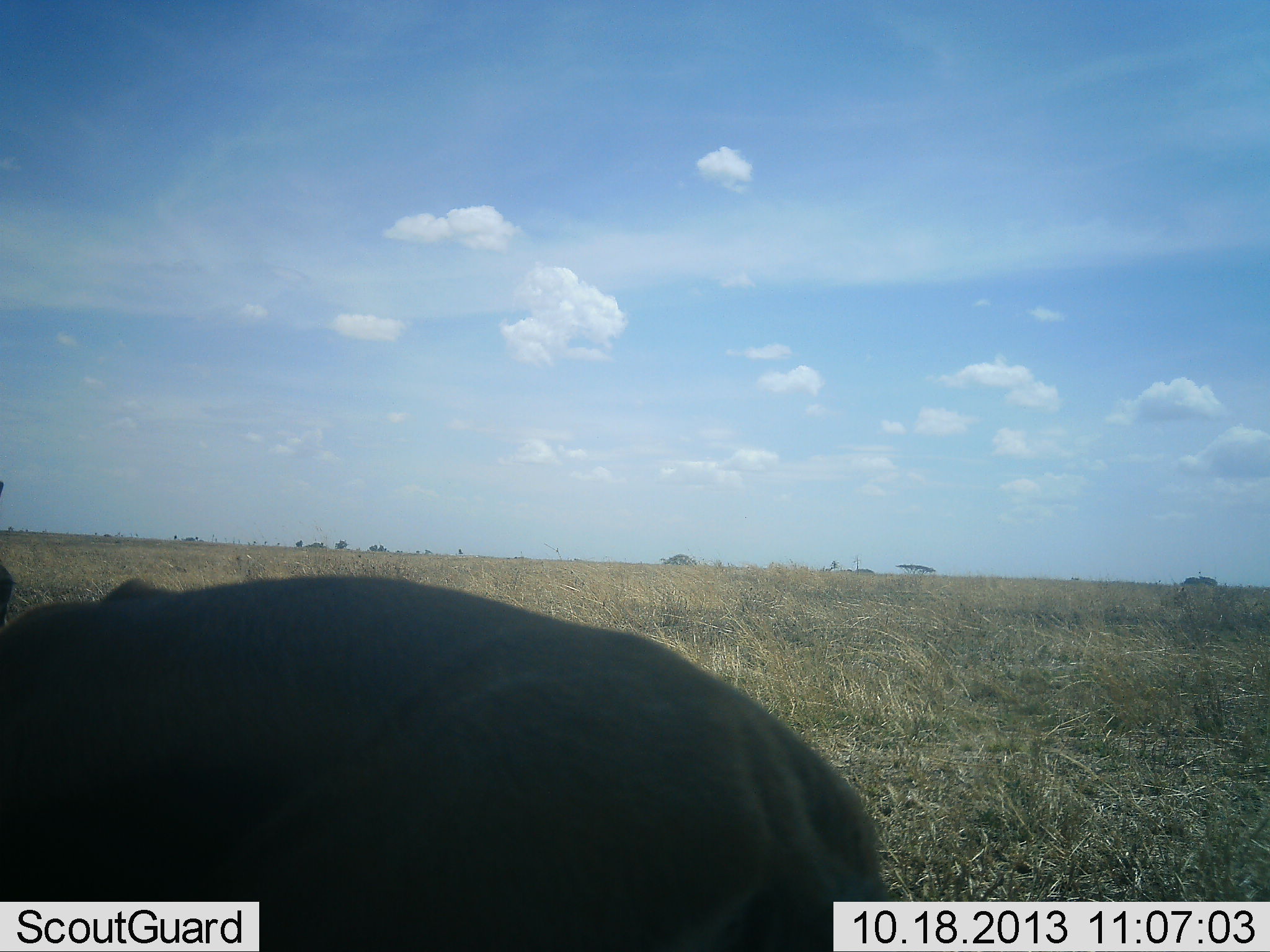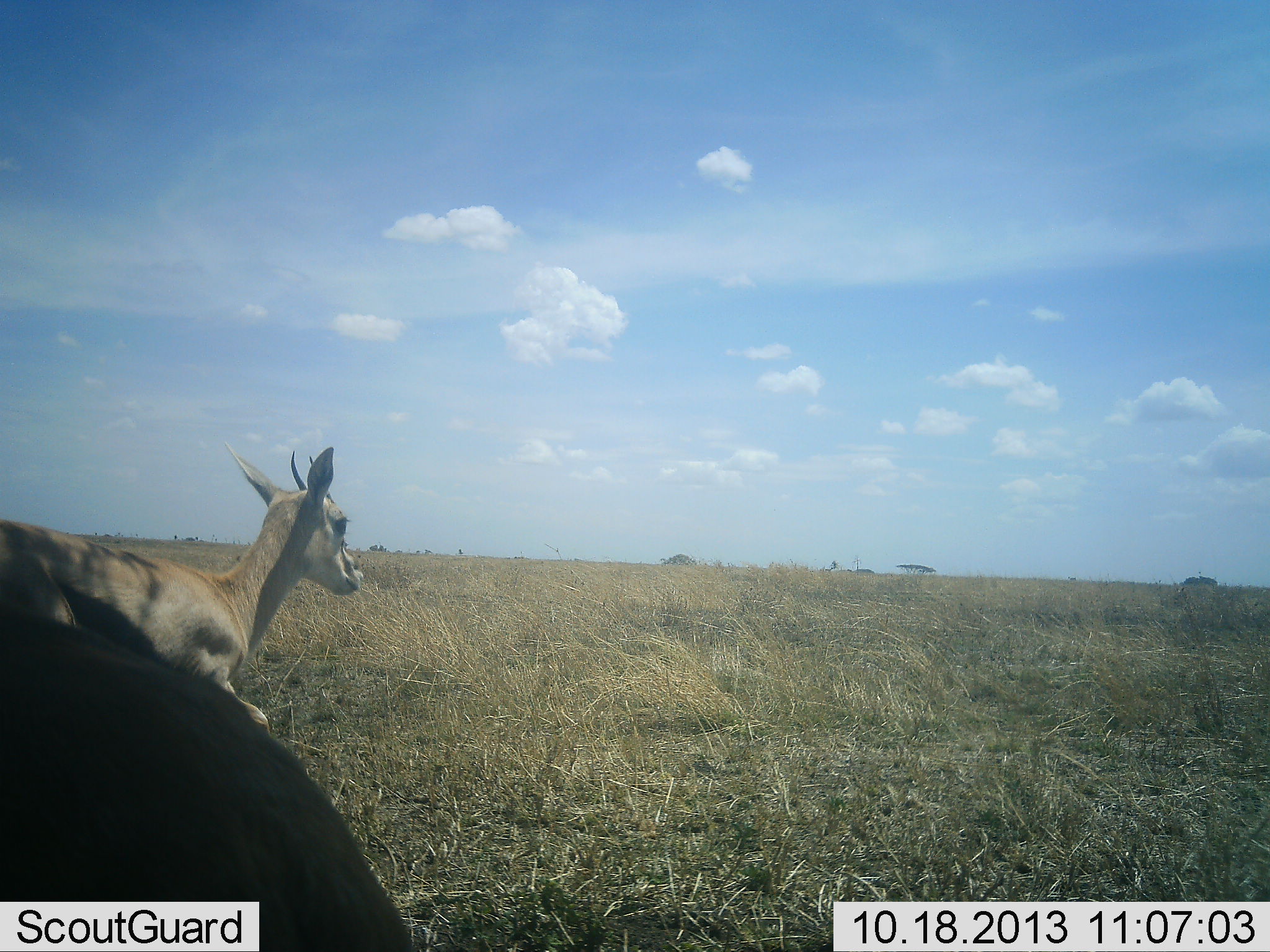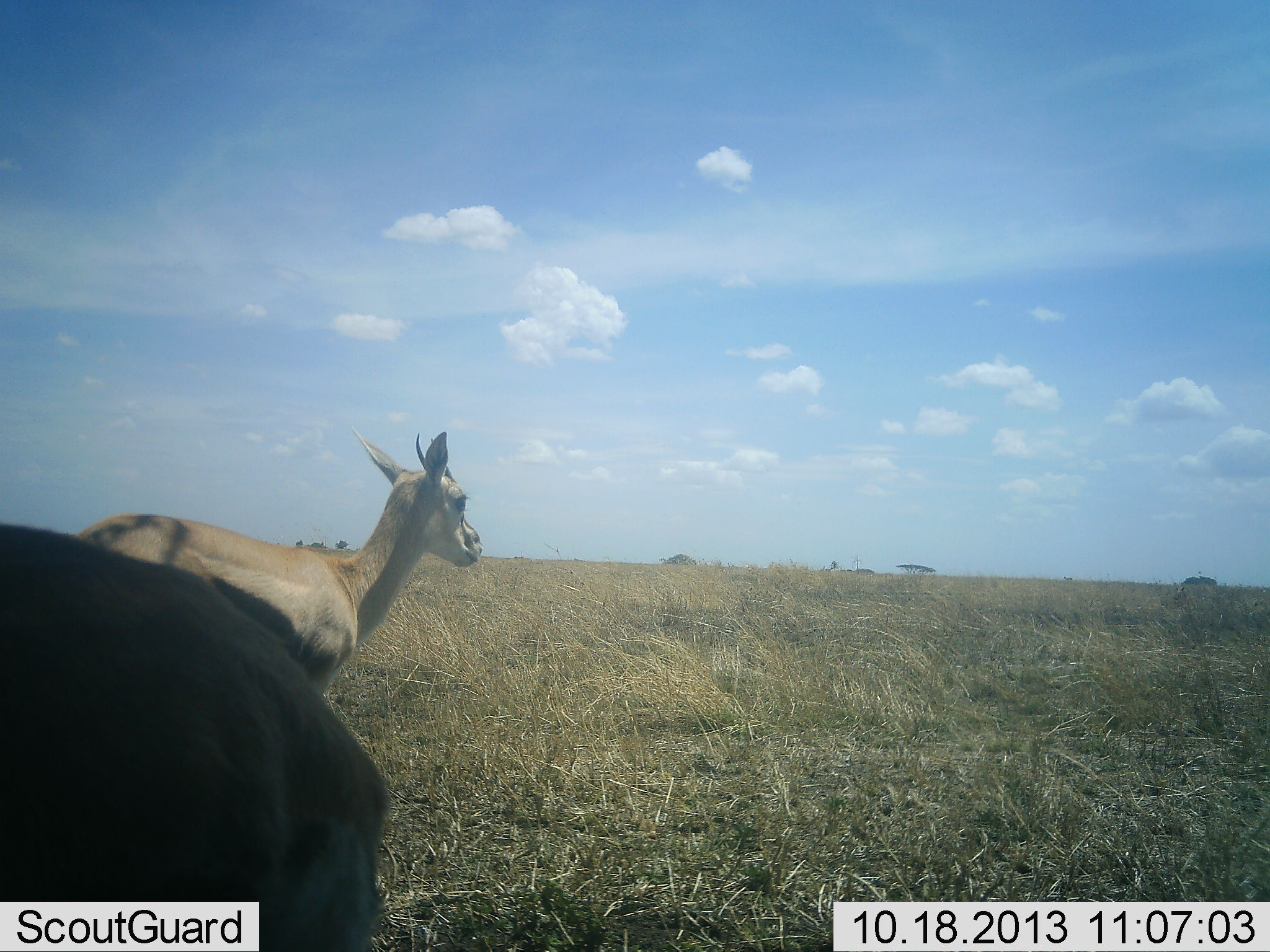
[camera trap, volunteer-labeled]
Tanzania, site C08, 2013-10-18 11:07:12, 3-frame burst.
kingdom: Animalia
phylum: Chordata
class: Mammalia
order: Artiodactyla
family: Bovidae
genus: Eudorcas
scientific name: Eudorcas thomsonii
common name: thomson's gazelle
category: gazellethomsons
Gazellethomsons (thomson's gazelle) (Eudorcas thomsonii), count 2. Behavior (volunteer vote fractions): standing 30%, resting 0%, moving 70%, interacting 0%. Young present (vote fraction): 0%. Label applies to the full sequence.